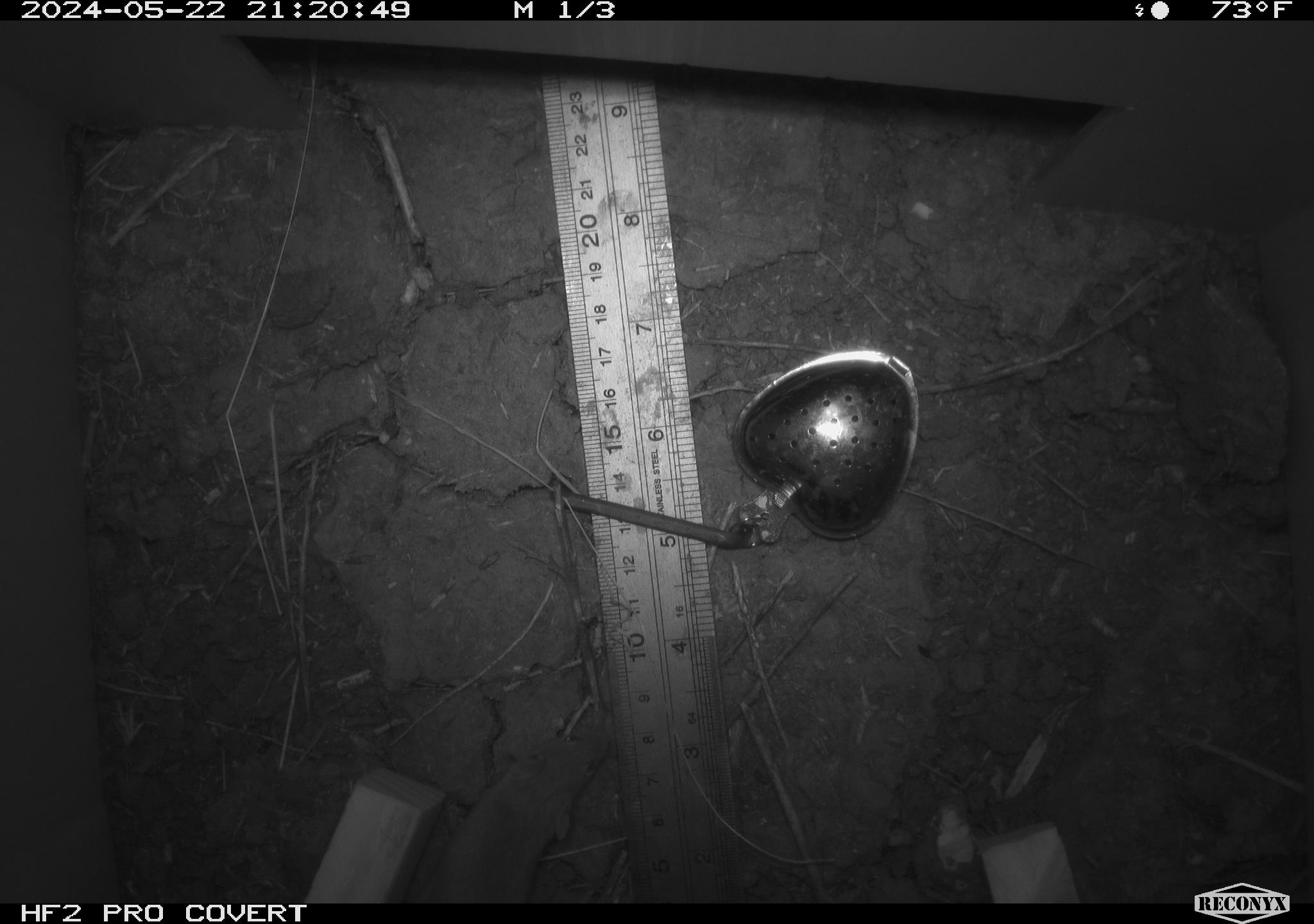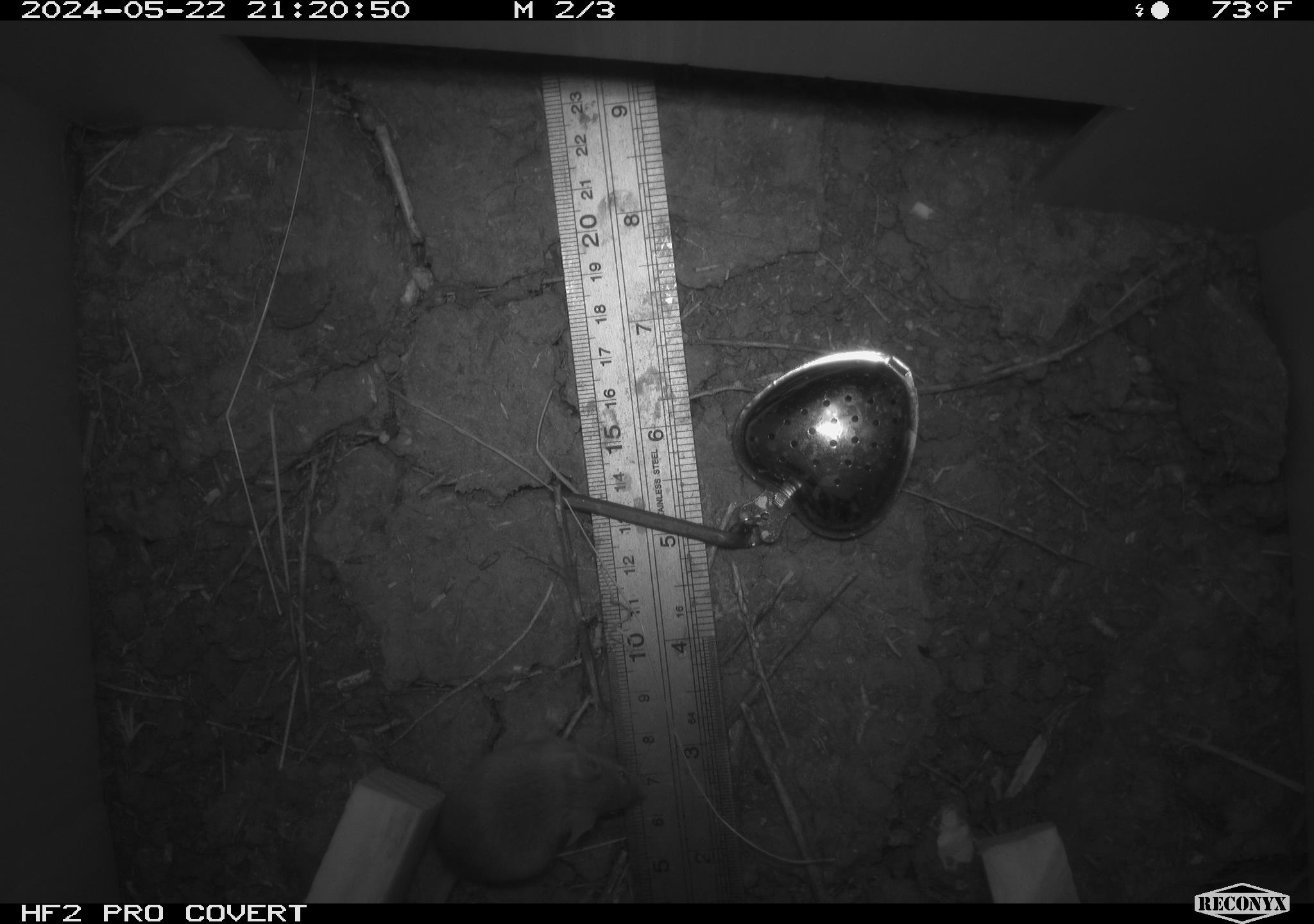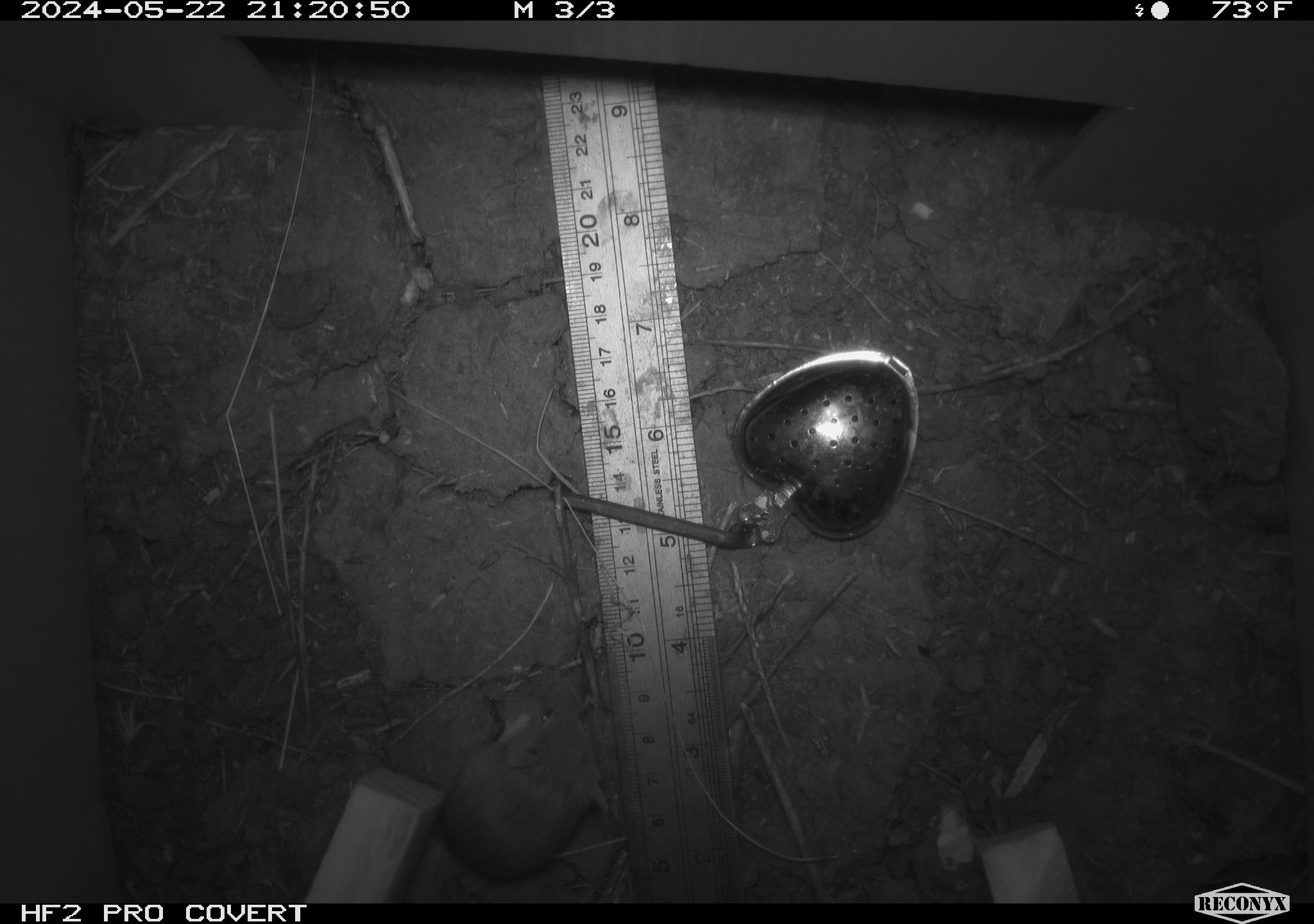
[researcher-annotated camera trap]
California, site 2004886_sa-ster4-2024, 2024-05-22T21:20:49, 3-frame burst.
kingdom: Animalia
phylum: Chordata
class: Mammalia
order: Rodentia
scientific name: Rodentia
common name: mouse species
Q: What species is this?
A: Mouse species (Rodentia).